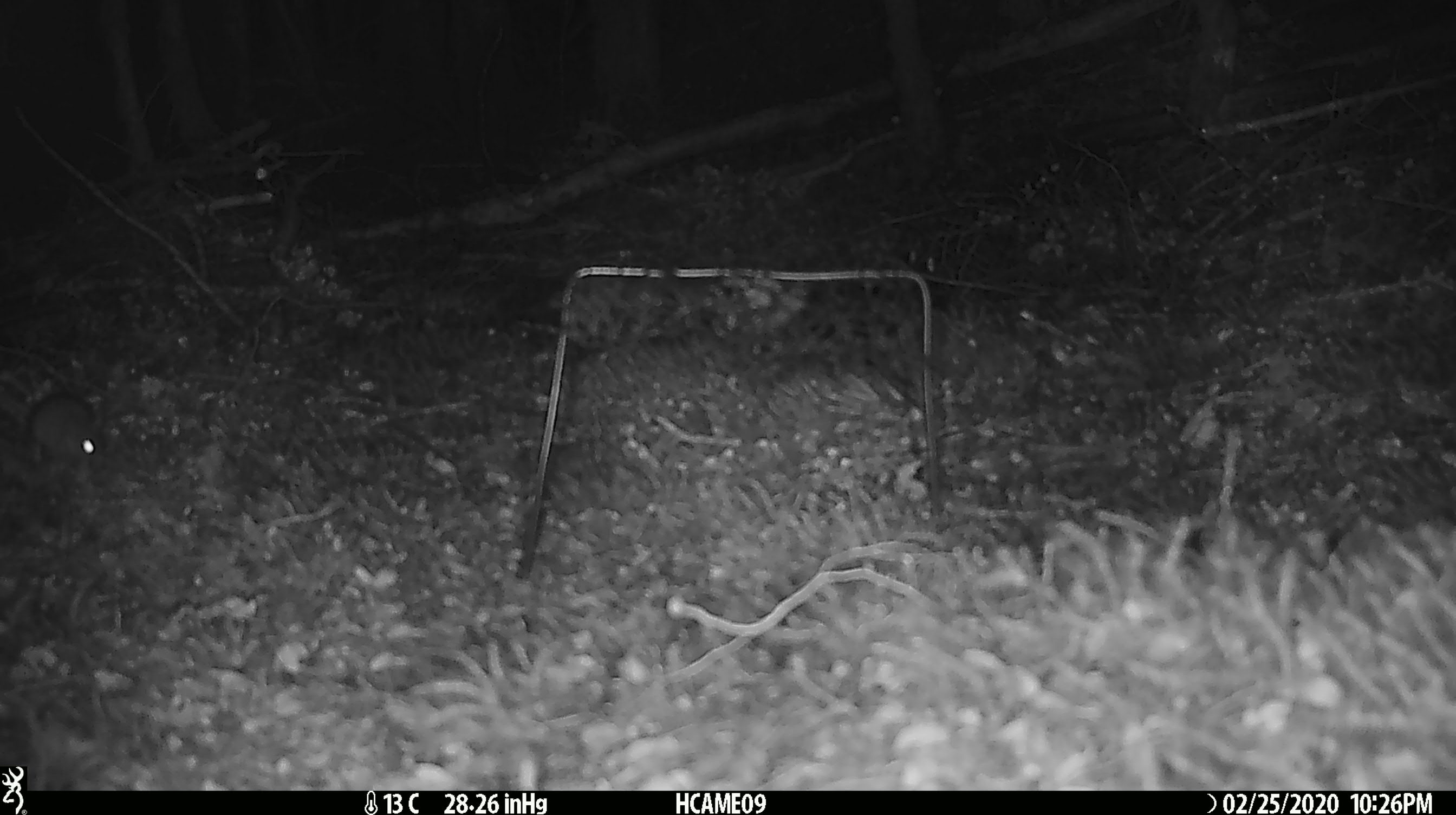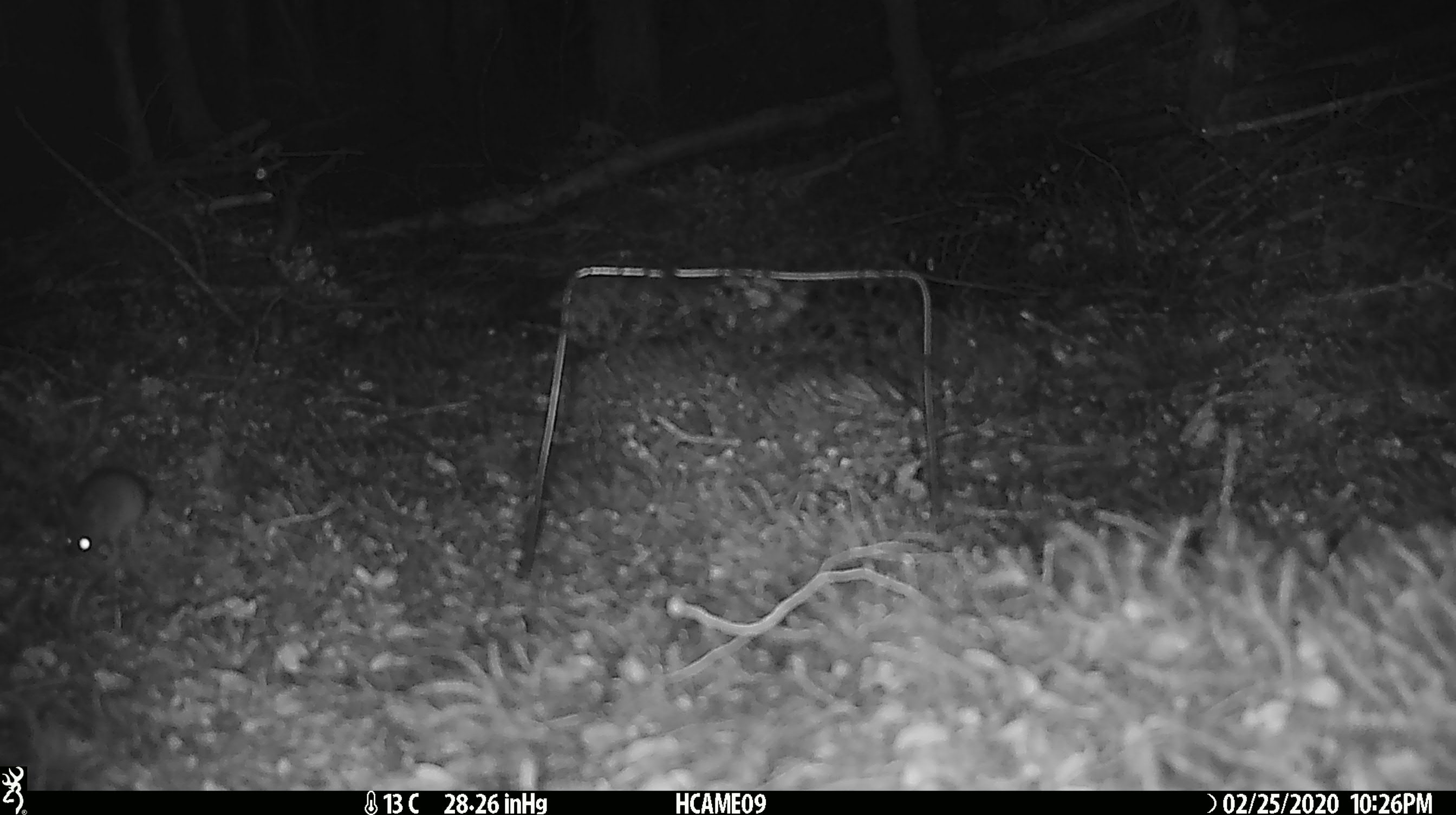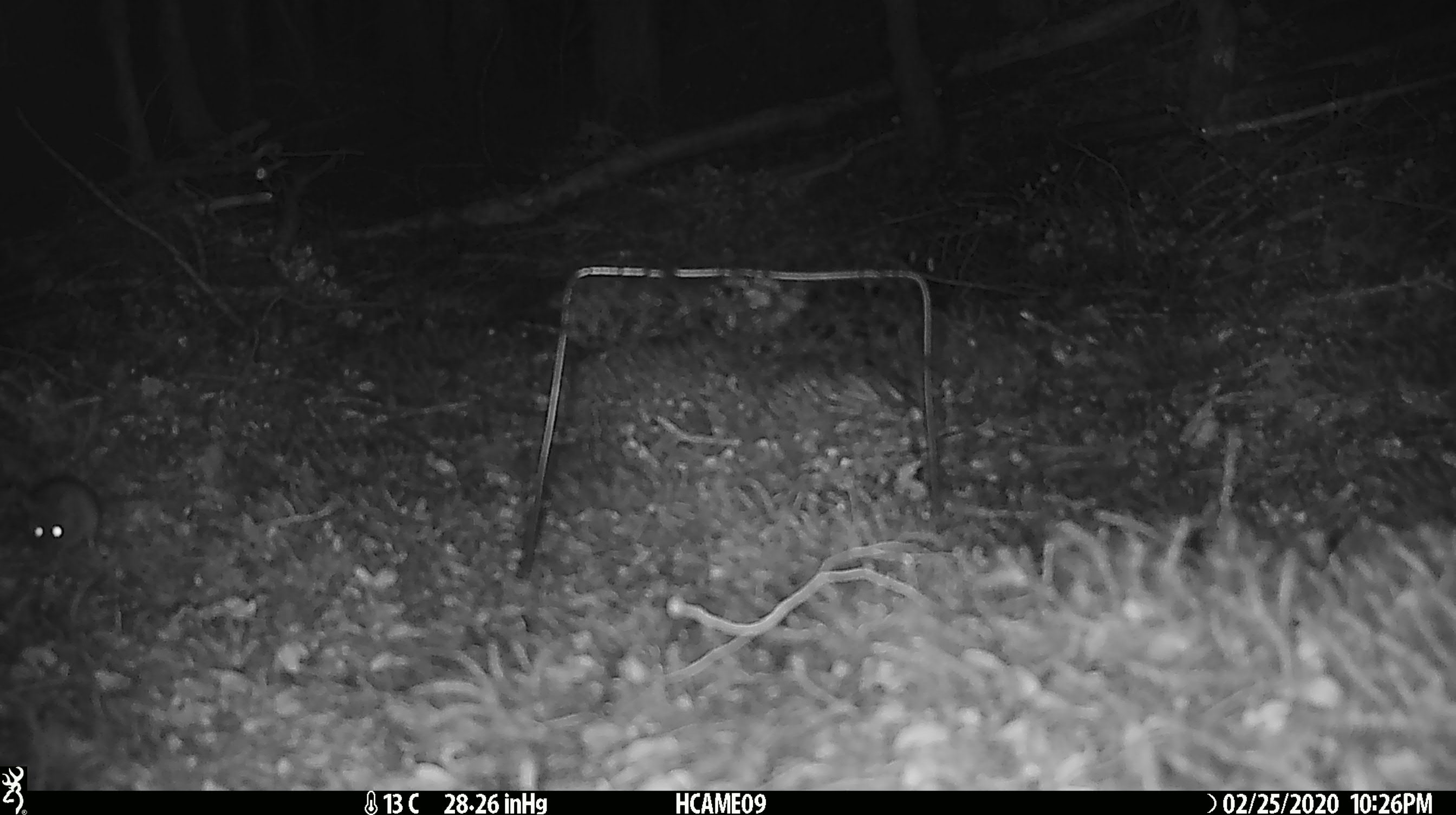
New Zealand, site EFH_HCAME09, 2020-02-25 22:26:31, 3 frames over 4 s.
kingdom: Animalia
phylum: Chordata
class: Mammalia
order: Rodentia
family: Muridae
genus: Mus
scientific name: Mus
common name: mouse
Mouse (Mus).